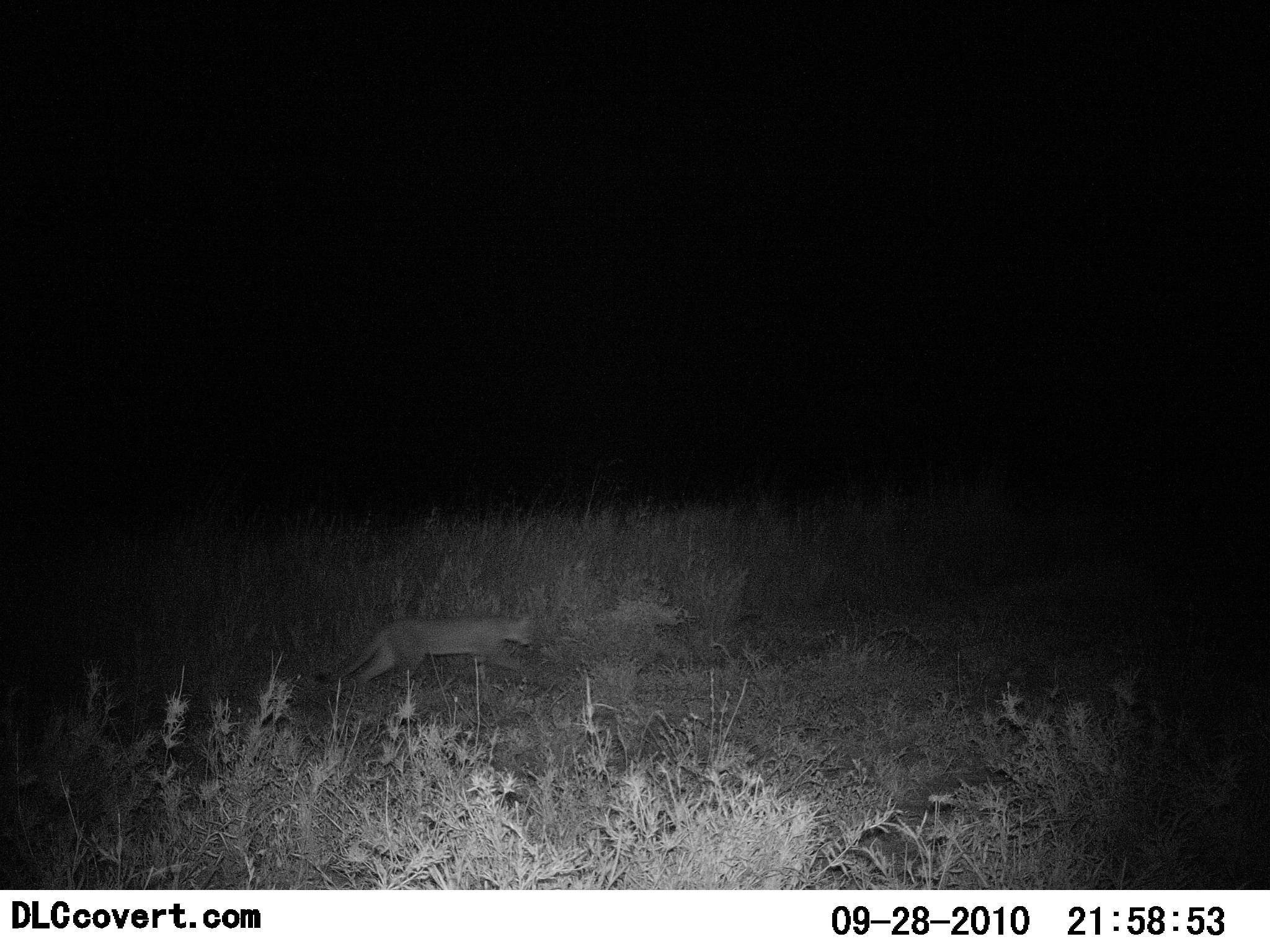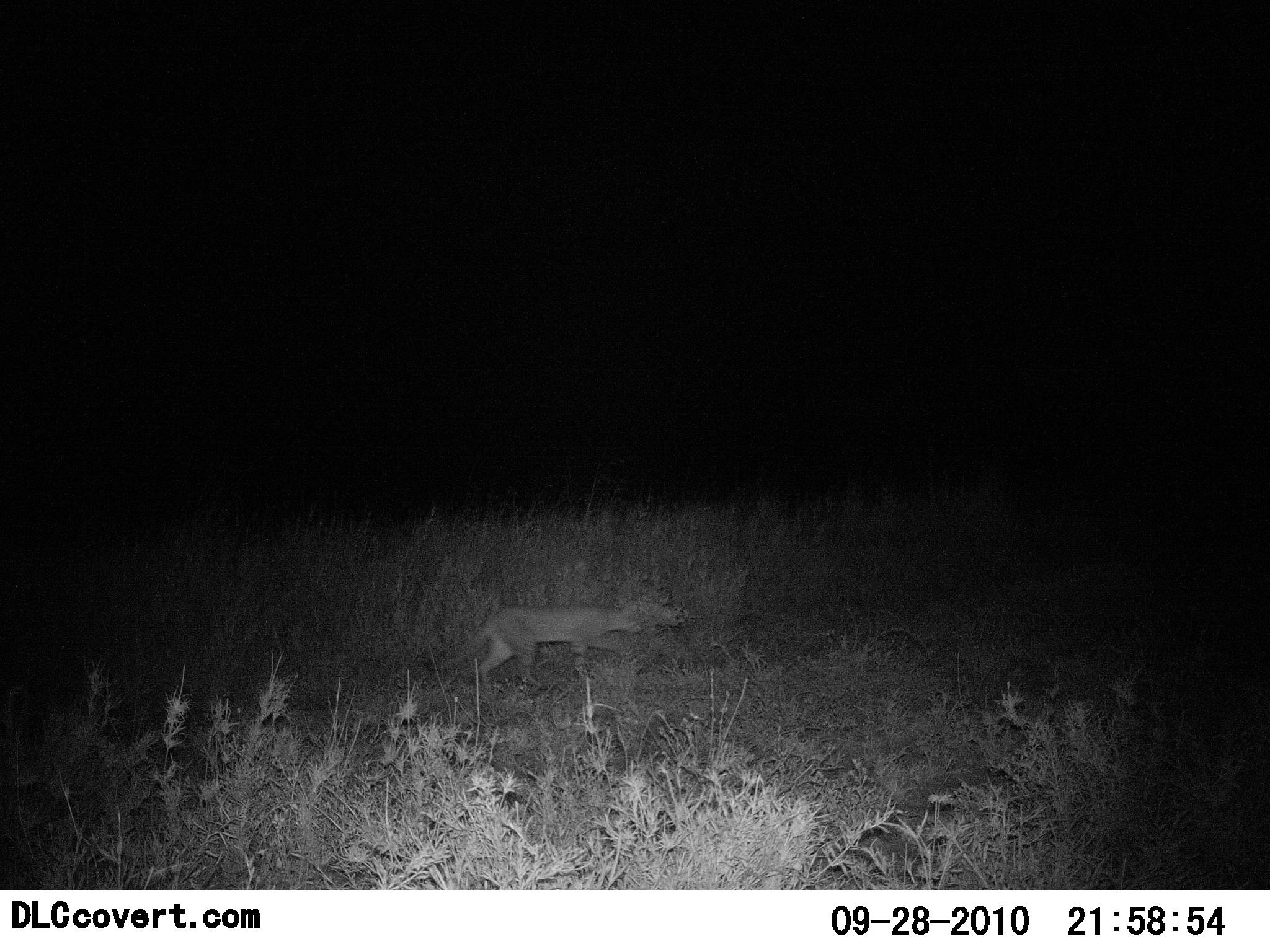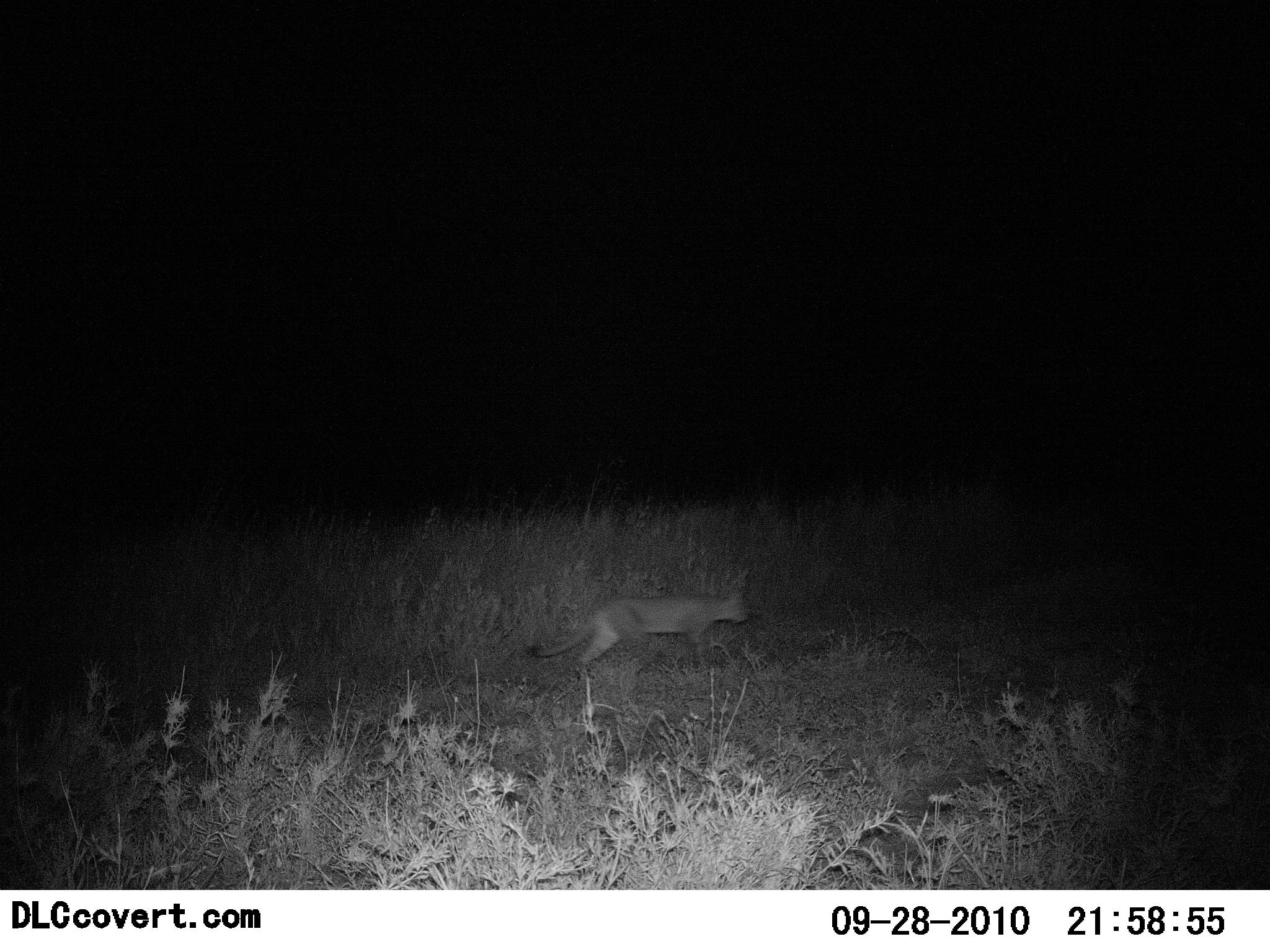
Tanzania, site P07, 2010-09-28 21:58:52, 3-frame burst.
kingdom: Animalia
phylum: Chordata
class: Mammalia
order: Carnivora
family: Felidae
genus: Caracal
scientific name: Caracal caracal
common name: caracal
Caracal (Caracal caracal), count 1. Behavior (volunteer vote fractions): standing 0%, resting 0%, moving 100%, interacting 0%. Young present (vote fraction): 0%. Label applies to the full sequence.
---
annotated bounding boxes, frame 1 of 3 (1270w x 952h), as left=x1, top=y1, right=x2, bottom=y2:
animal: left=315, top=612, right=534, bottom=692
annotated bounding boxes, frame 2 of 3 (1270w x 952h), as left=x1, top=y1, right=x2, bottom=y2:
animal: left=422, top=596, right=656, bottom=687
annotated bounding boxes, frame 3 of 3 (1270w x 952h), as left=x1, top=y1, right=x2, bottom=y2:
animal: left=526, top=590, right=752, bottom=684